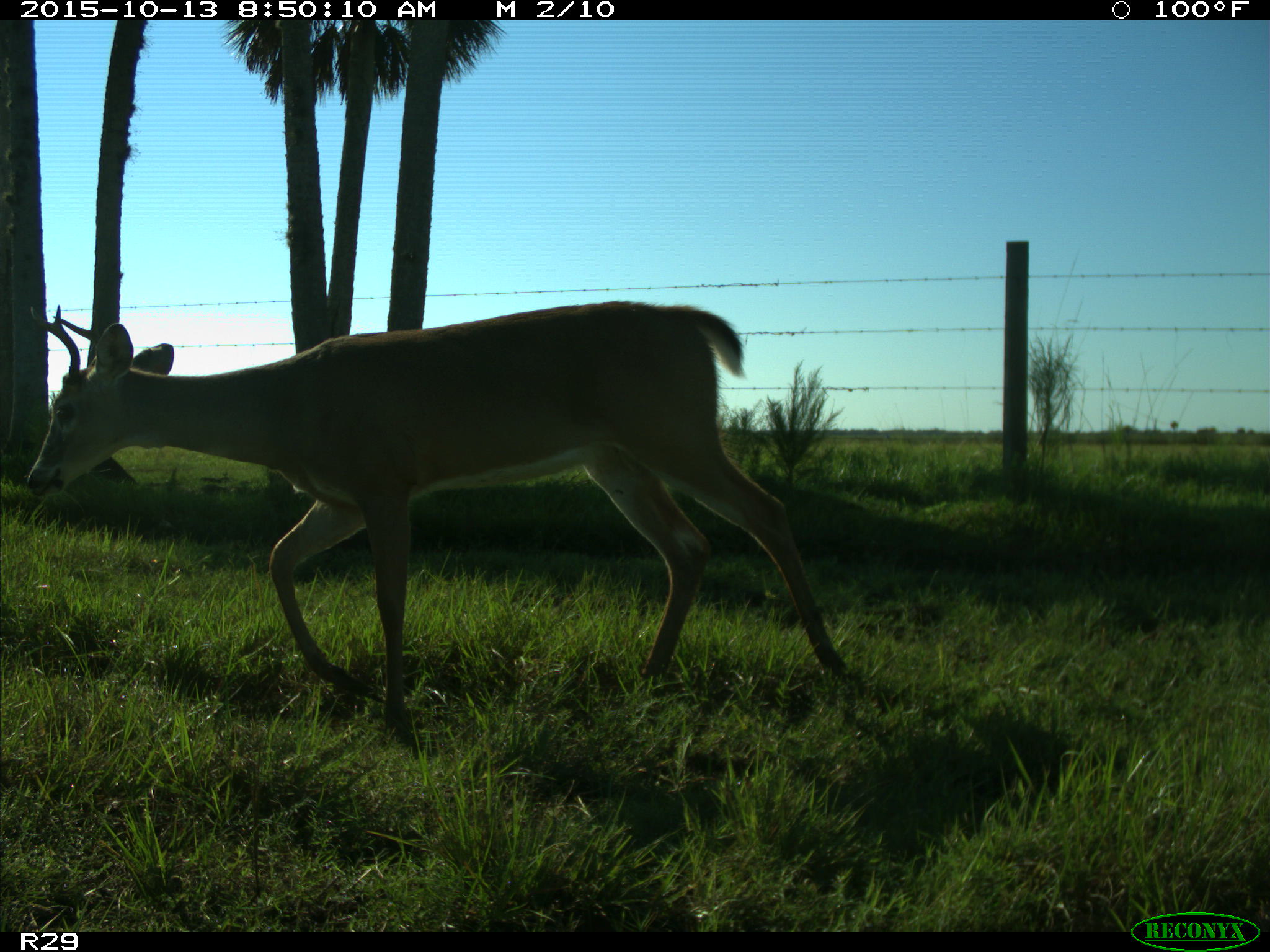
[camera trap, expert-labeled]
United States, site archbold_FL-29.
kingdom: Animalia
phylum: Chordata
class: Mammalia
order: Artiodactyla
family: Cervidae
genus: Odocoileus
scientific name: Odocoileus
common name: deer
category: unidentified deer